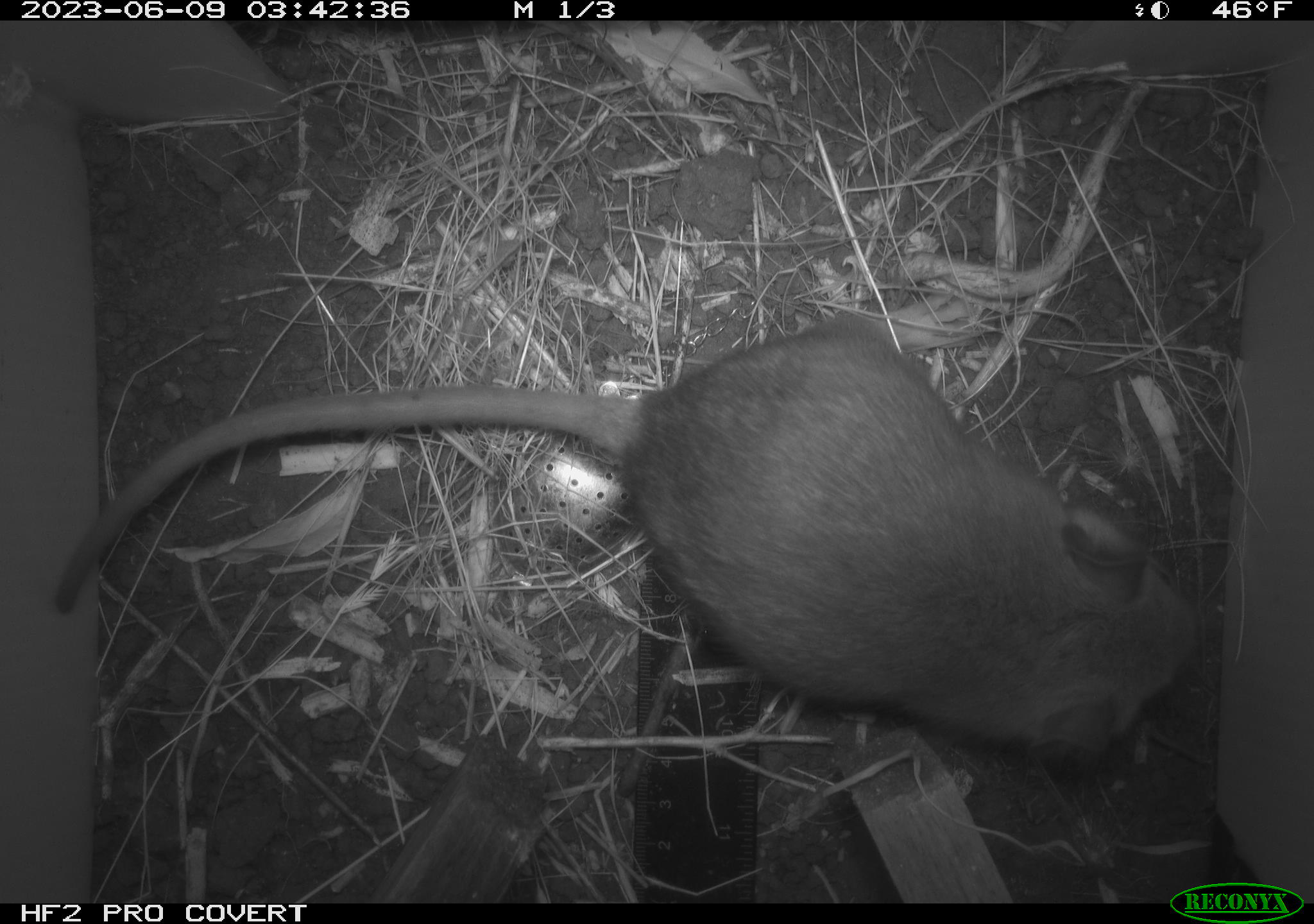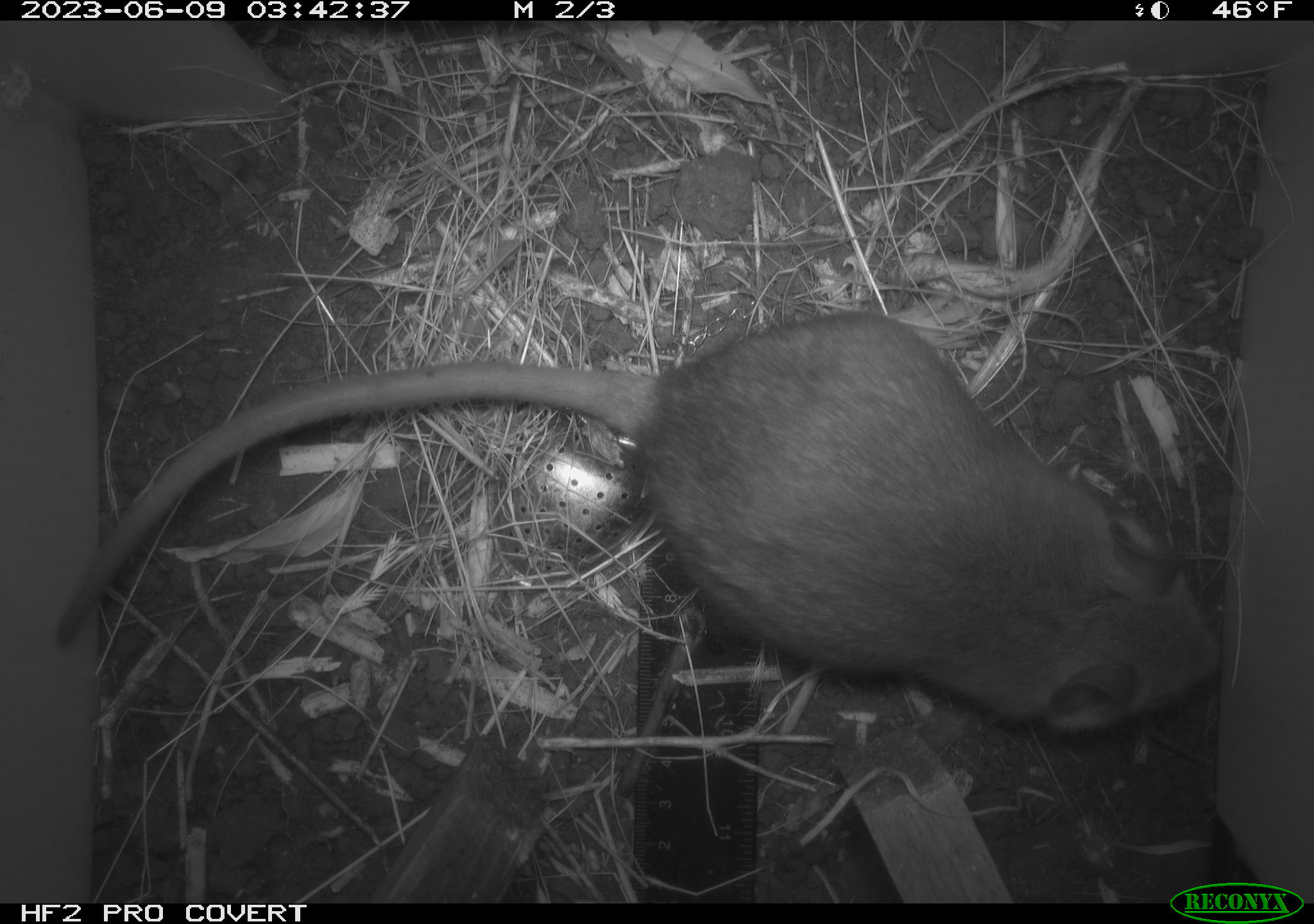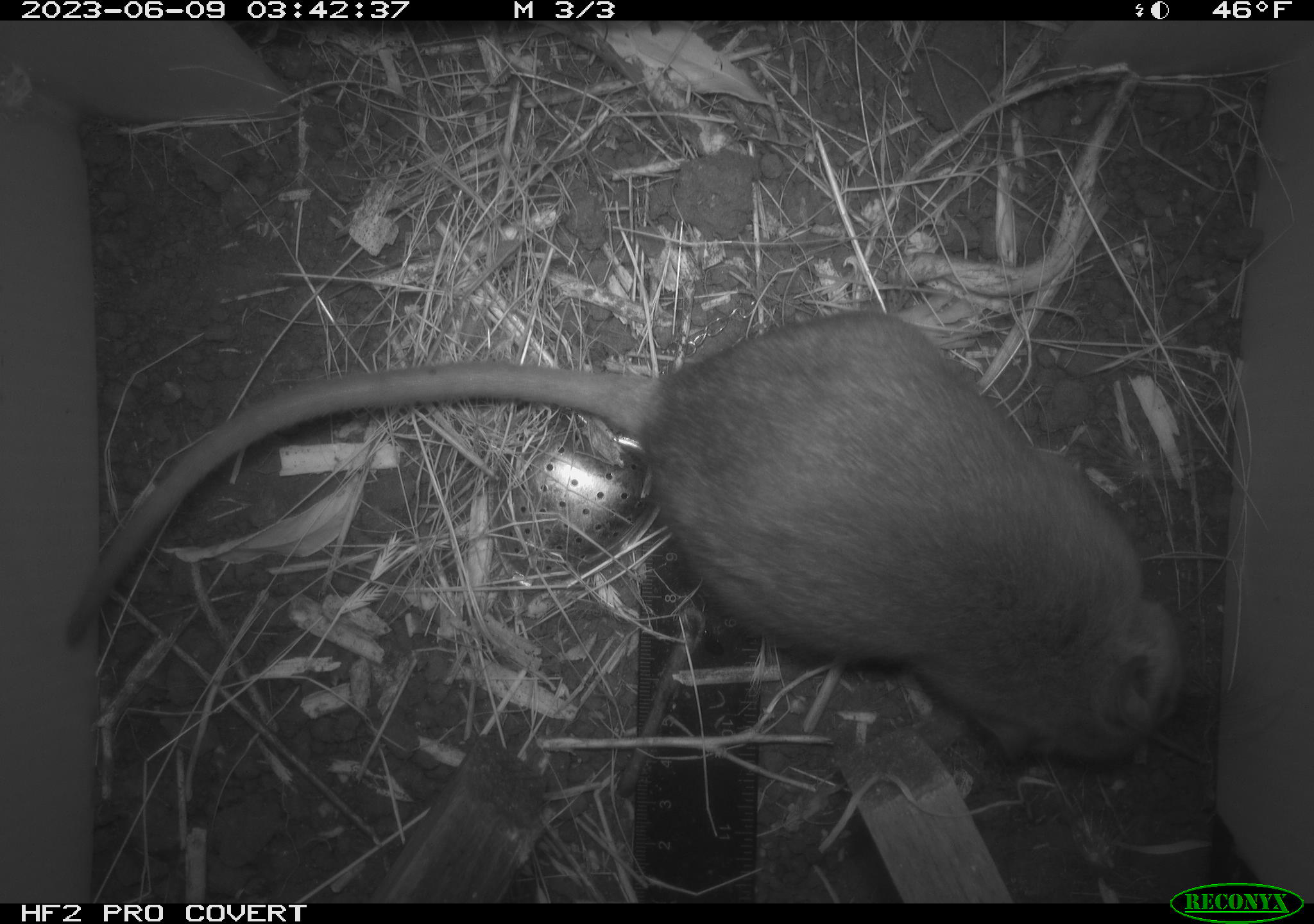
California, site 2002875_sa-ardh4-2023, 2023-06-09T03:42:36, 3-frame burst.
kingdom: Animalia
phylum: Chordata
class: Mammalia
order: Rodentia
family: Cricetidae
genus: Neotoma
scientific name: Neotoma fuscipes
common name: dusky-footed woodrat